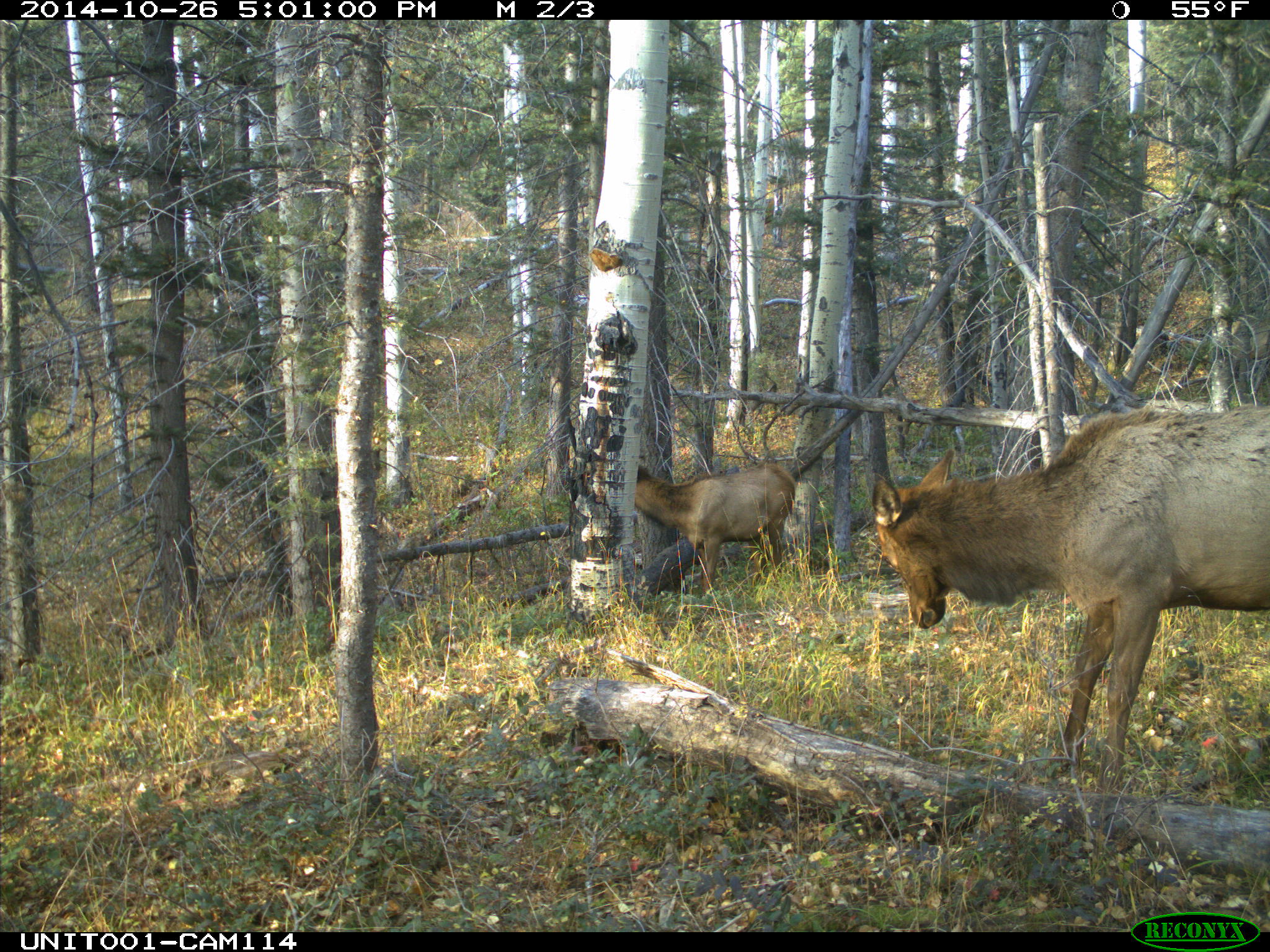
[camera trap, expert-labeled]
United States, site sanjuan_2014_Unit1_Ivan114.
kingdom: Animalia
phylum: Chordata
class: Mammalia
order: Artiodactyla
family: Cervidae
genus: Cervus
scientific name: Cervus elaphus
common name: red deer